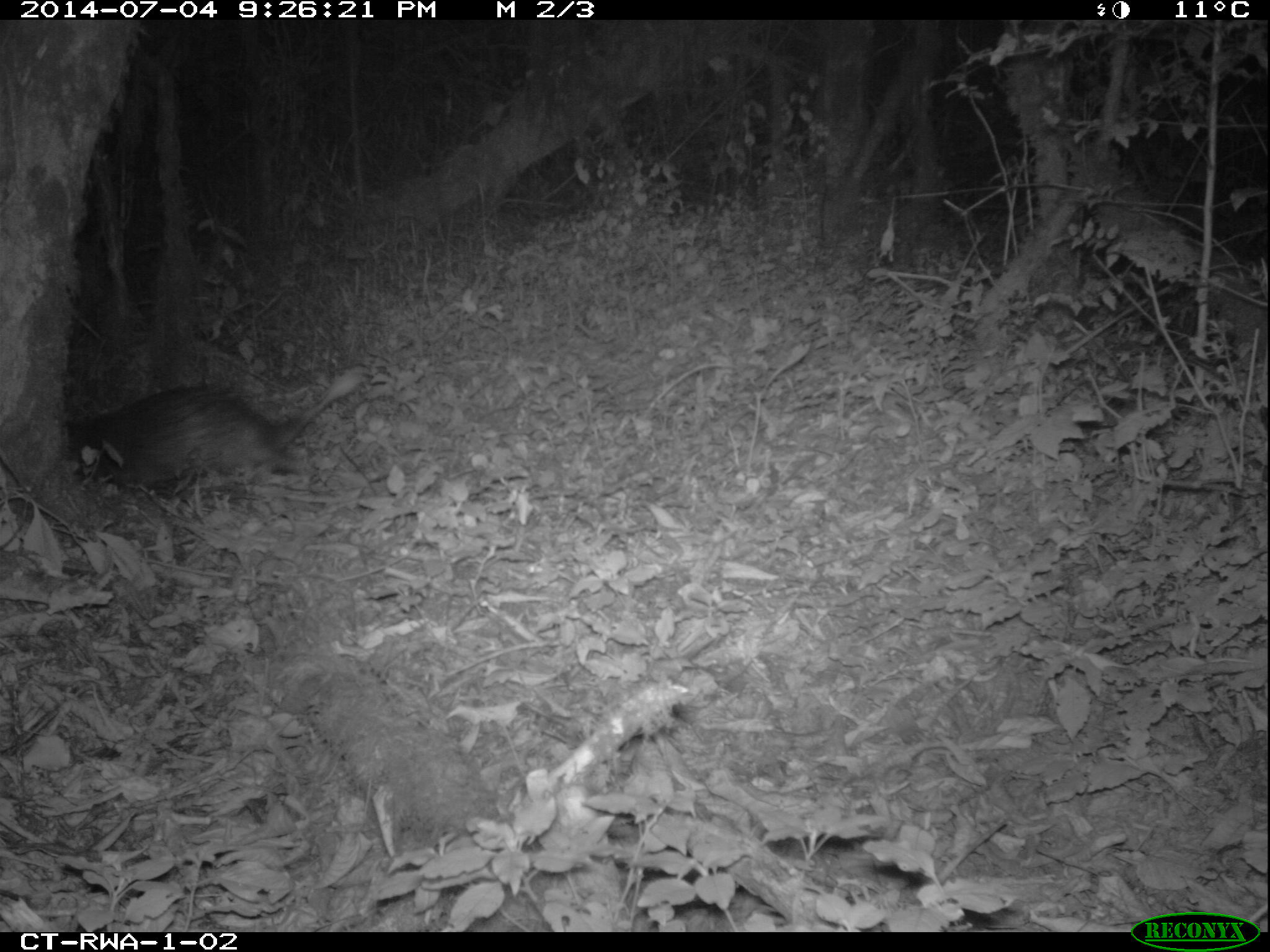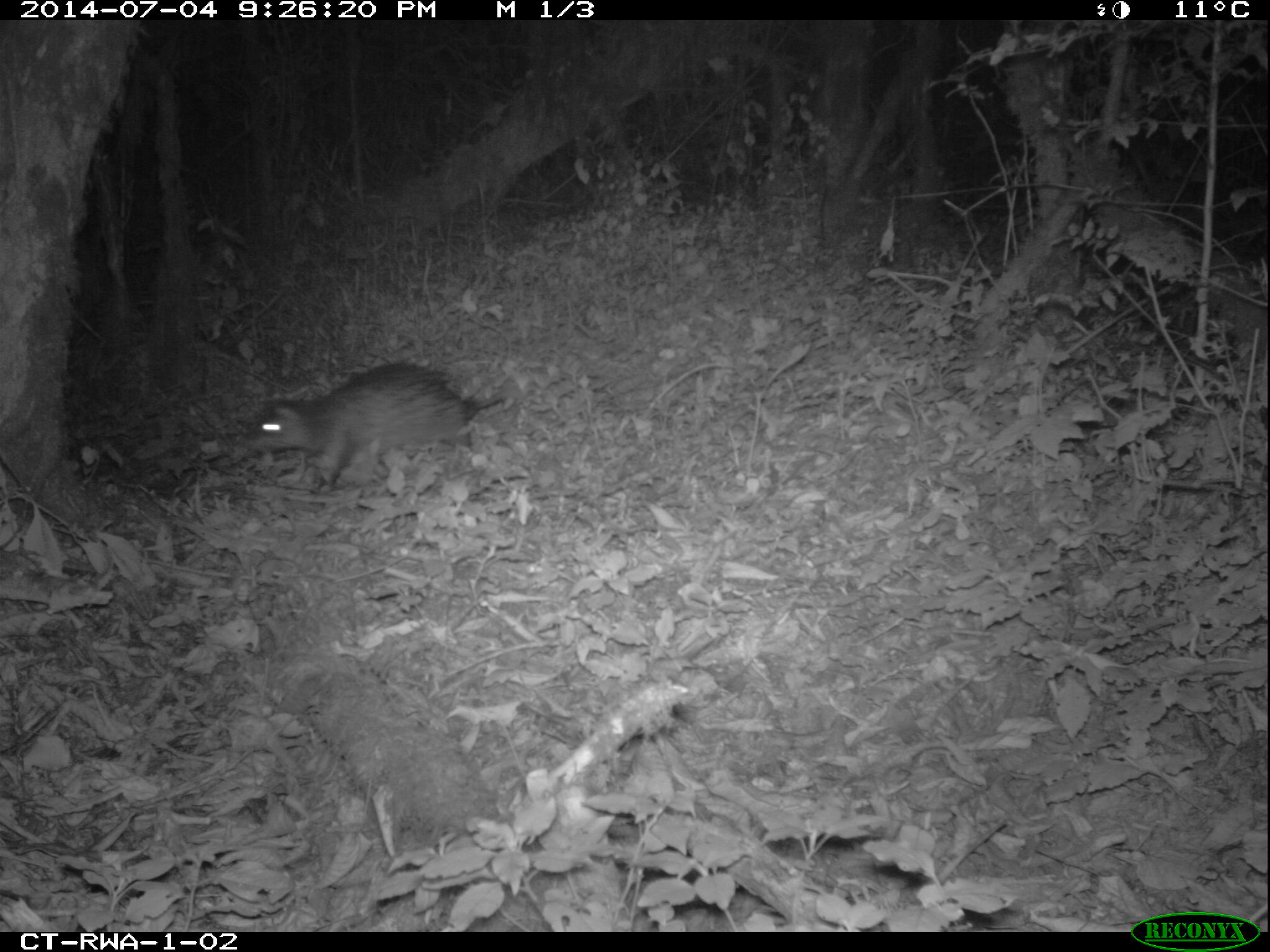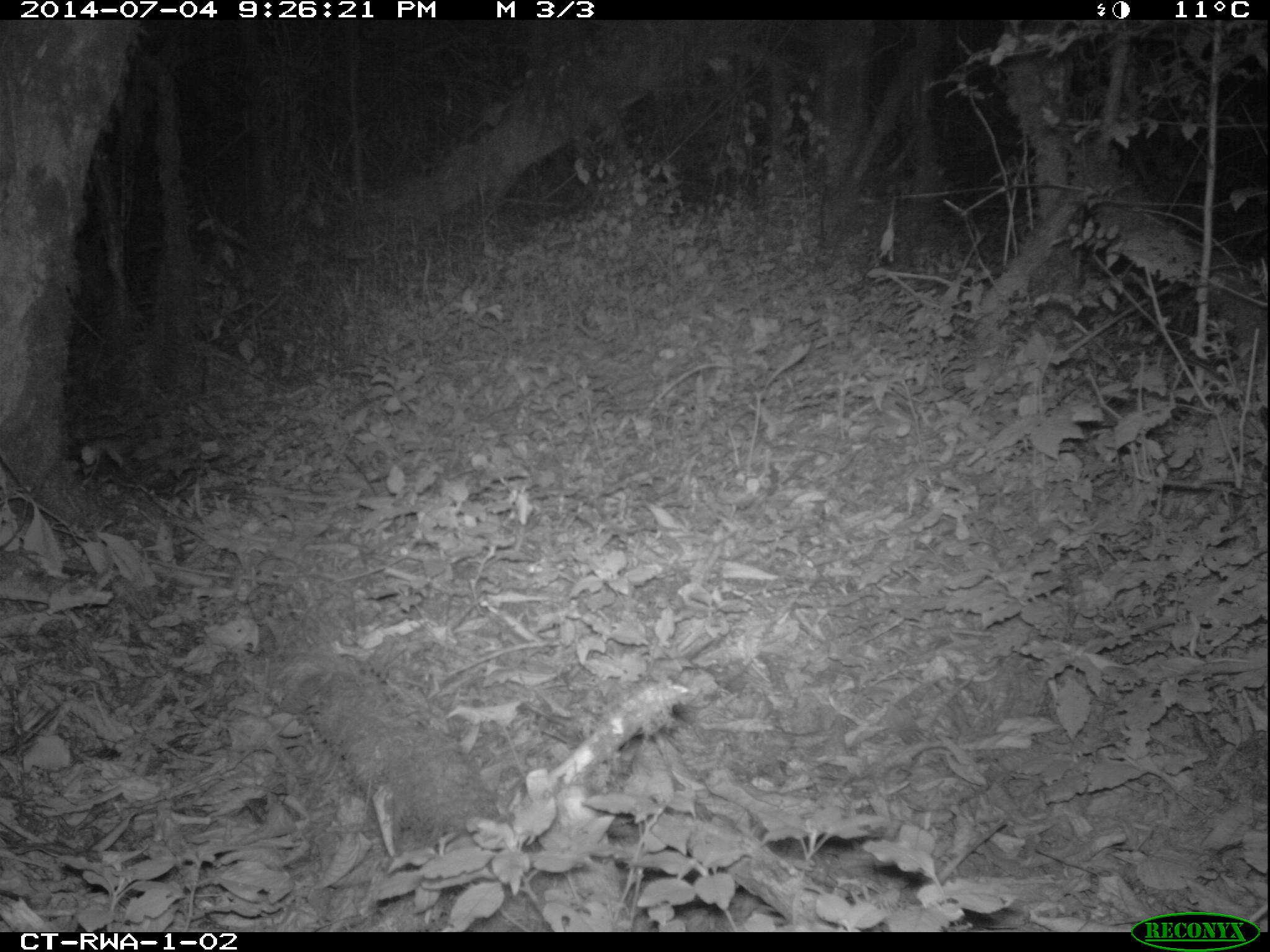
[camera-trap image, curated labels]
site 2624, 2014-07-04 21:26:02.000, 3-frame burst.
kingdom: Animalia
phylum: Chordata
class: Mammalia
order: Rodentia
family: Hystricidae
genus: Atherurus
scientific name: Atherurus africanus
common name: african brush-tailed porcupine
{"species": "Atherurus africanus (african brush-tailed porcupine)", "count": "1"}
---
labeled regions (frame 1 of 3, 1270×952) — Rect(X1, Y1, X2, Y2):
atherurus africanus: Rect(72, 367, 364, 490)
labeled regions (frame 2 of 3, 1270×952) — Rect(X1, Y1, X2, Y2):
atherurus africanus: Rect(239, 359, 508, 491)